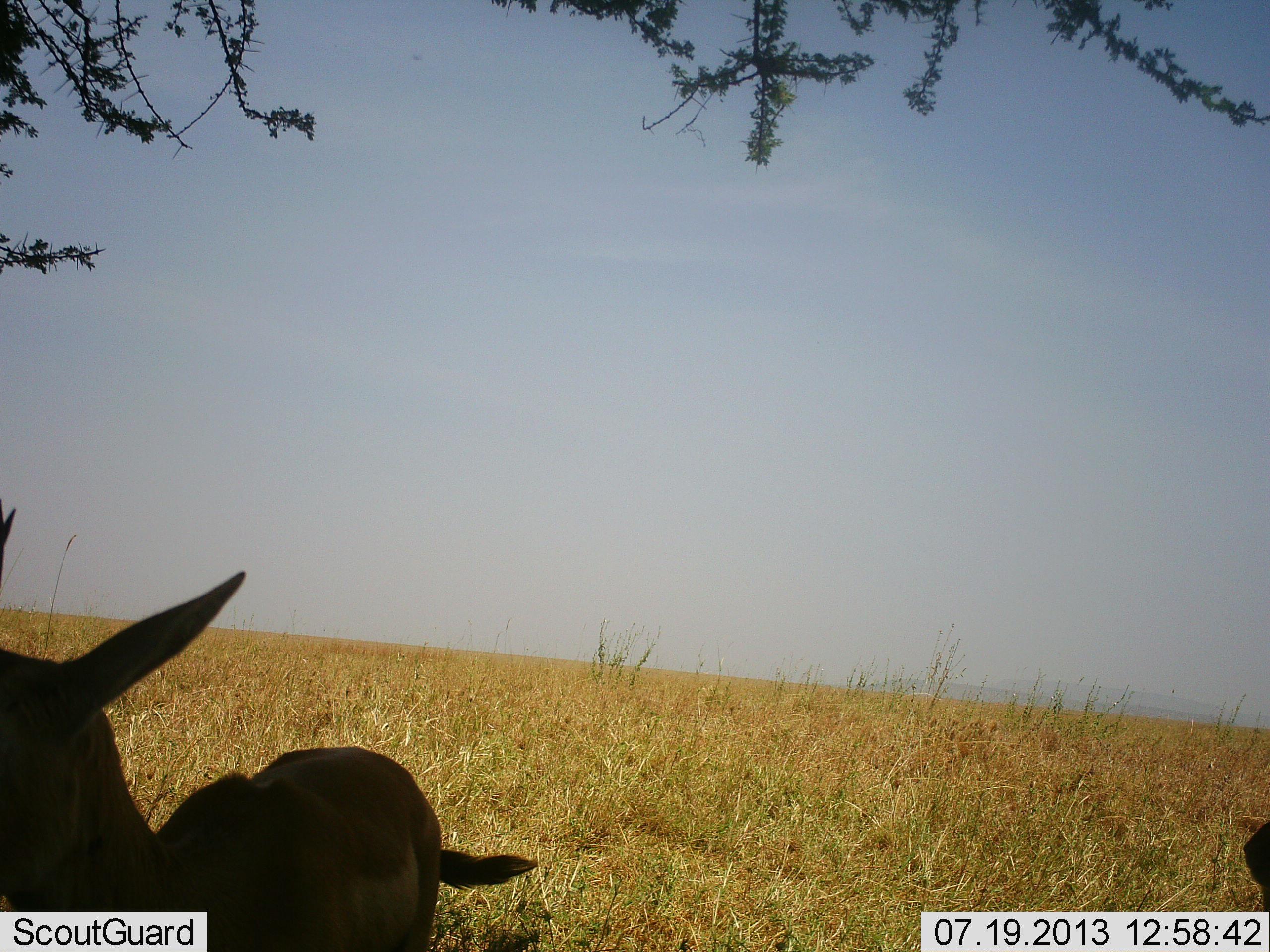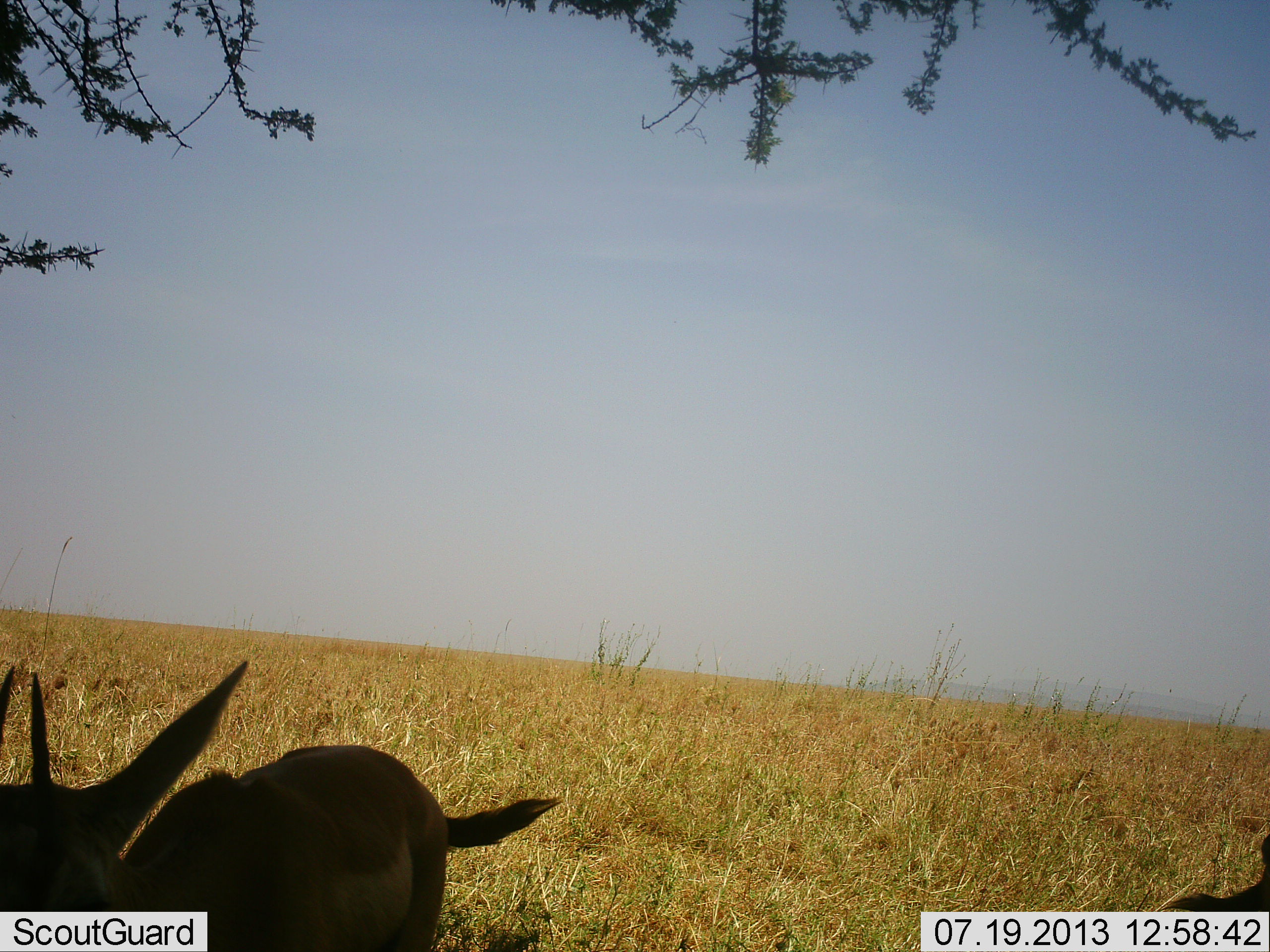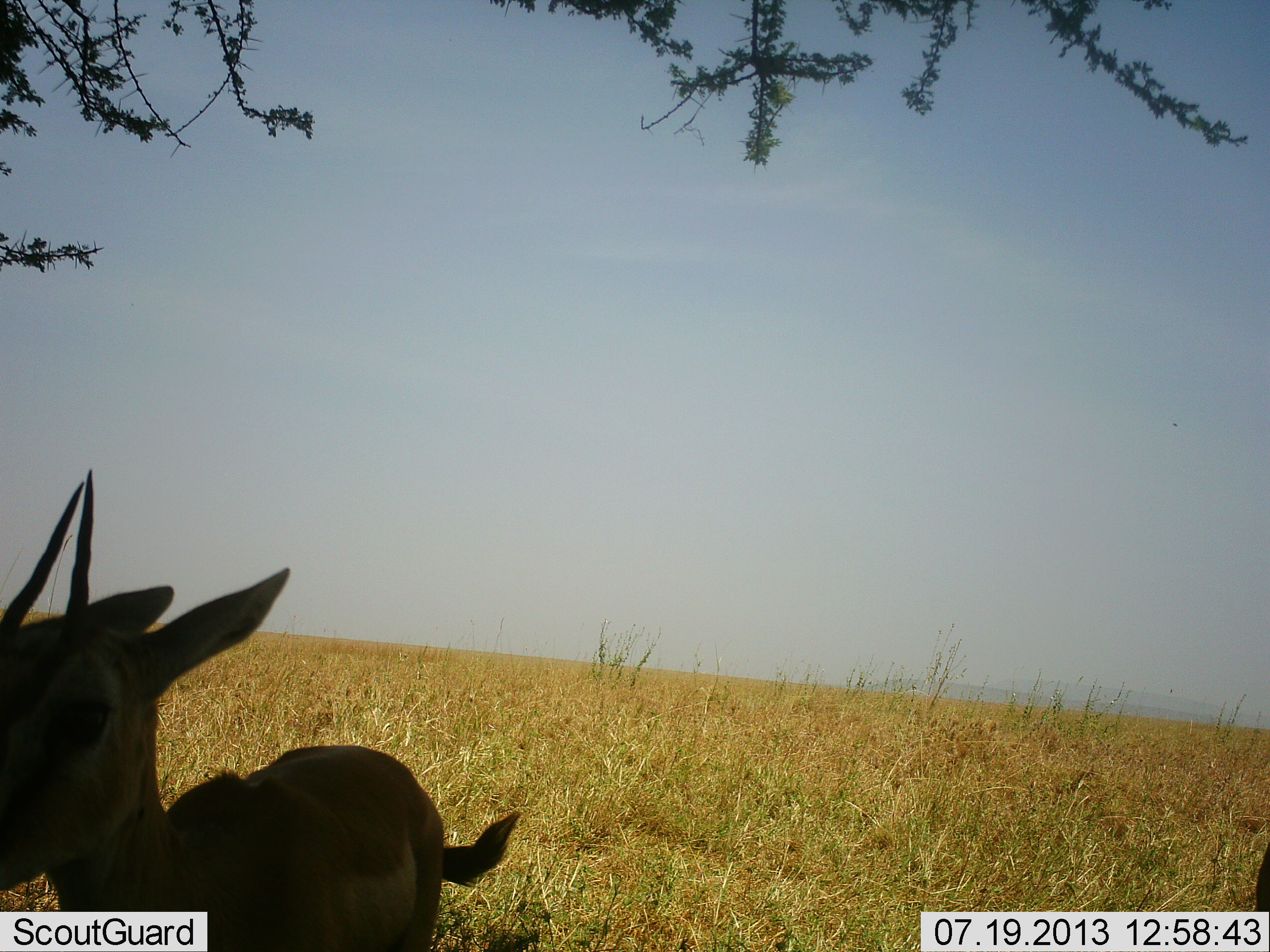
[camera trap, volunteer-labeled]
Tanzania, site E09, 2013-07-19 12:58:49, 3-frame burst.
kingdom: Animalia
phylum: Chordata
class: Mammalia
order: Artiodactyla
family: Bovidae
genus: Eudorcas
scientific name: Eudorcas thomsonii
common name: thomson's gazelle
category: gazellethomsons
Gazellethomsons (thomson's gazelle) (Eudorcas thomsonii), count 1. Behavior (volunteer vote fractions): standing 88%, resting 0%, moving 0%, interacting 0%. Young present (vote fraction): 0%. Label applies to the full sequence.